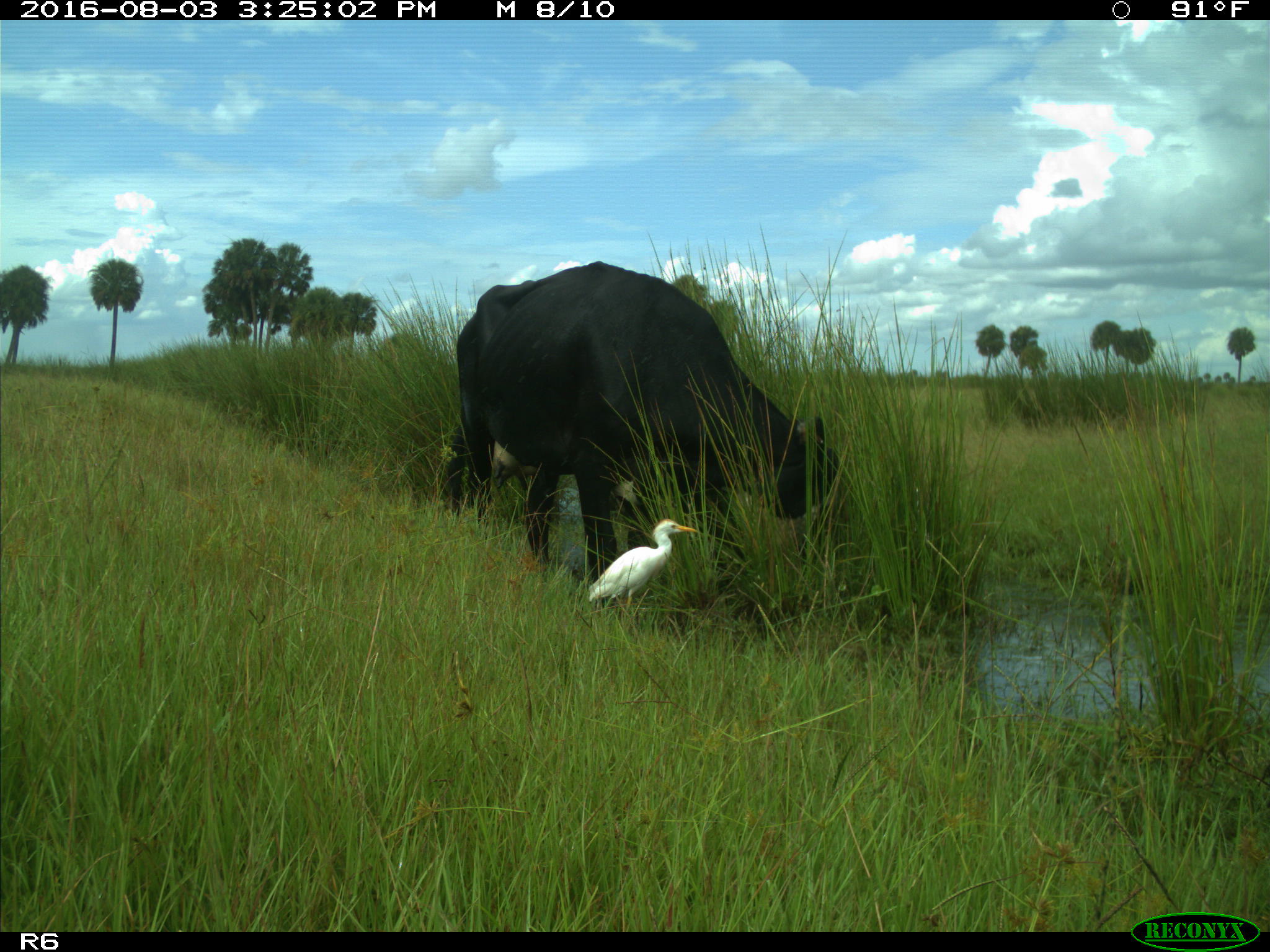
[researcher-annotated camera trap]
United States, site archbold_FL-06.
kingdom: Animalia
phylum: Chordata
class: Mammalia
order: Artiodactyla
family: Bovidae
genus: Bos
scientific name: Bos taurus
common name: domestic cow